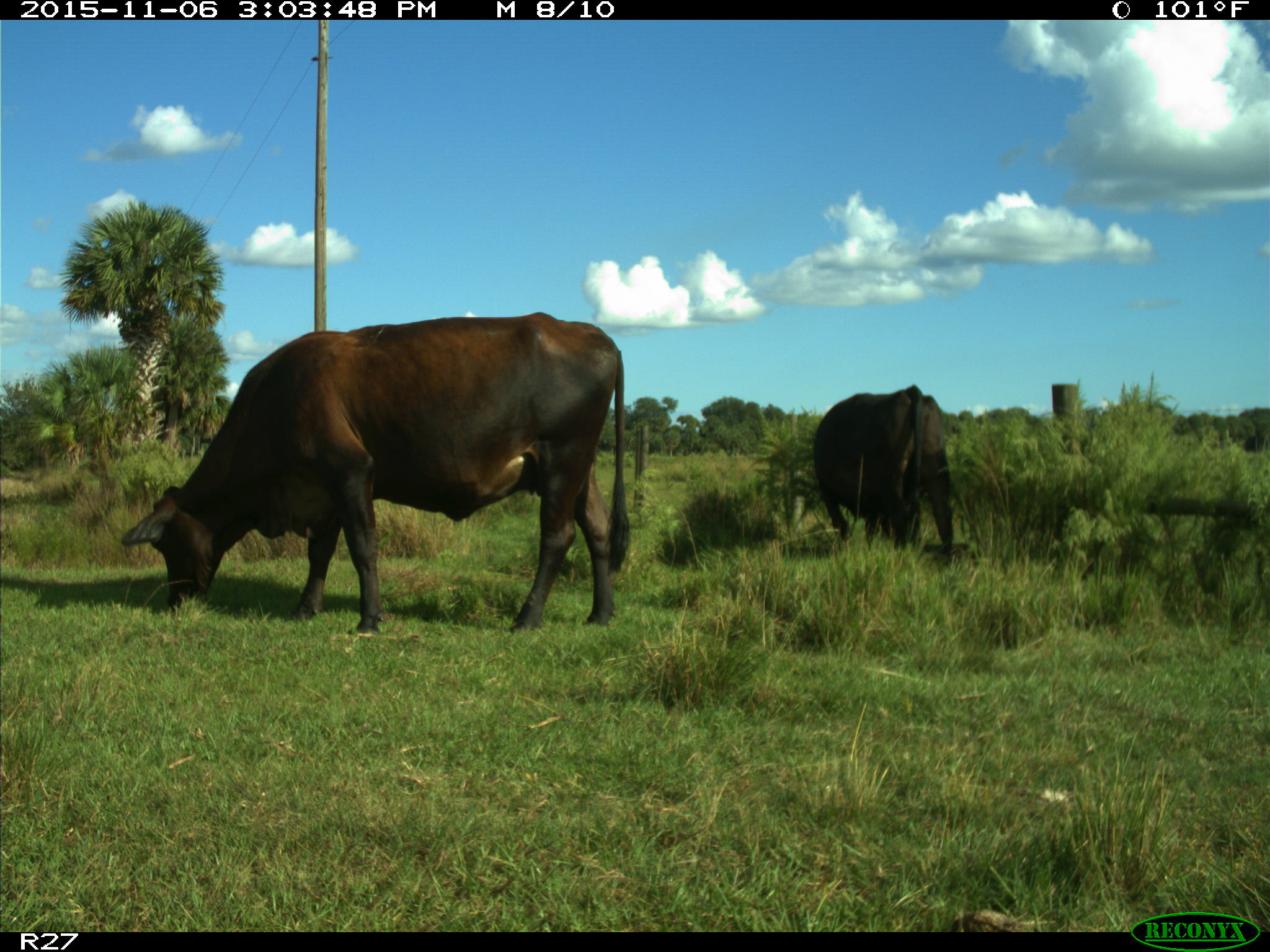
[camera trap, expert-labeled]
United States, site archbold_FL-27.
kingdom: Animalia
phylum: Chordata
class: Mammalia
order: Artiodactyla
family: Bovidae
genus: Bos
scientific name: Bos taurus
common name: domestic cow